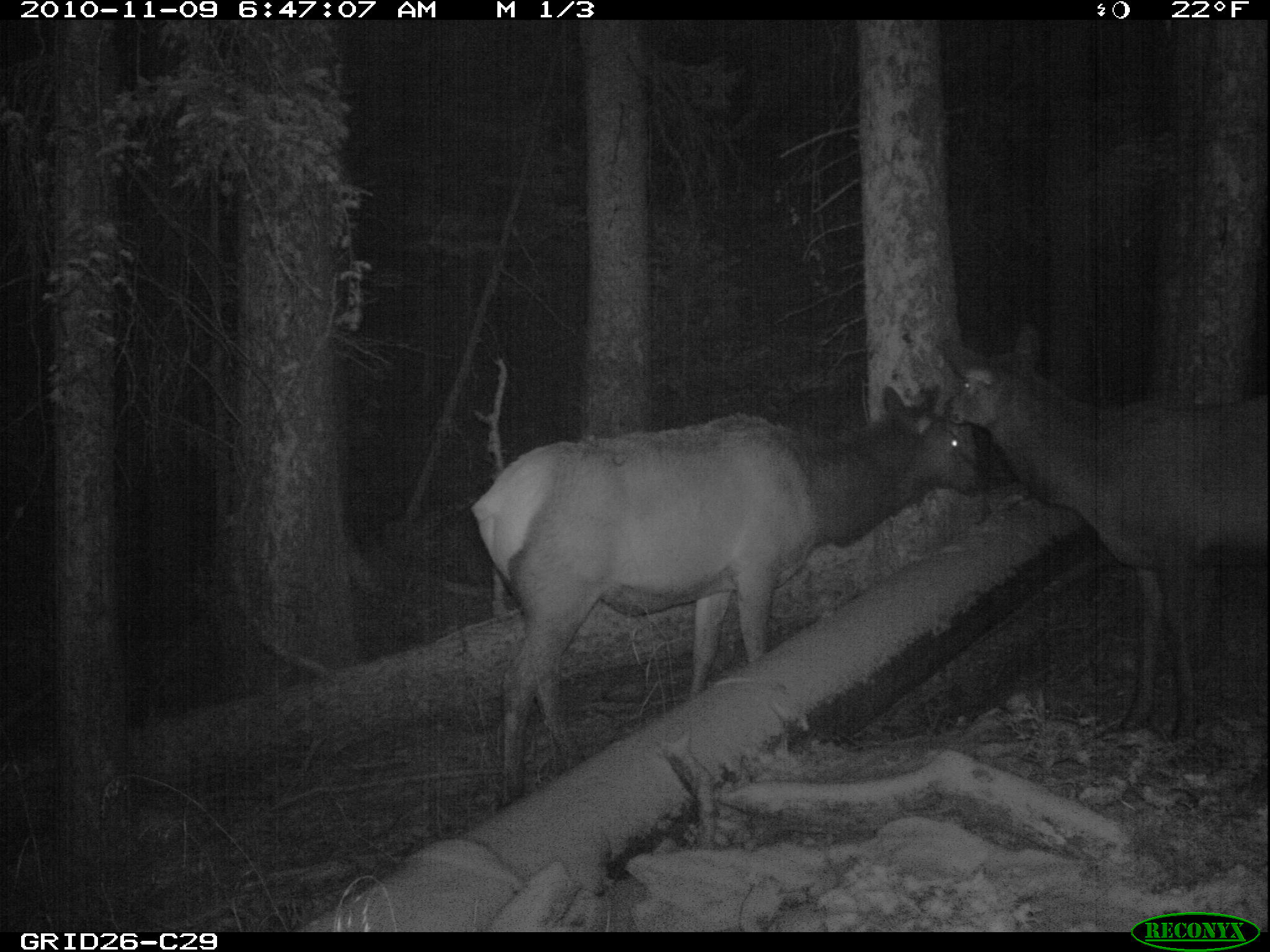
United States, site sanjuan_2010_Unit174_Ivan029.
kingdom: Animalia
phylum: Chordata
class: Mammalia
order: Artiodactyla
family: Cervidae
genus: Cervus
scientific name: Cervus elaphus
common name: red deer